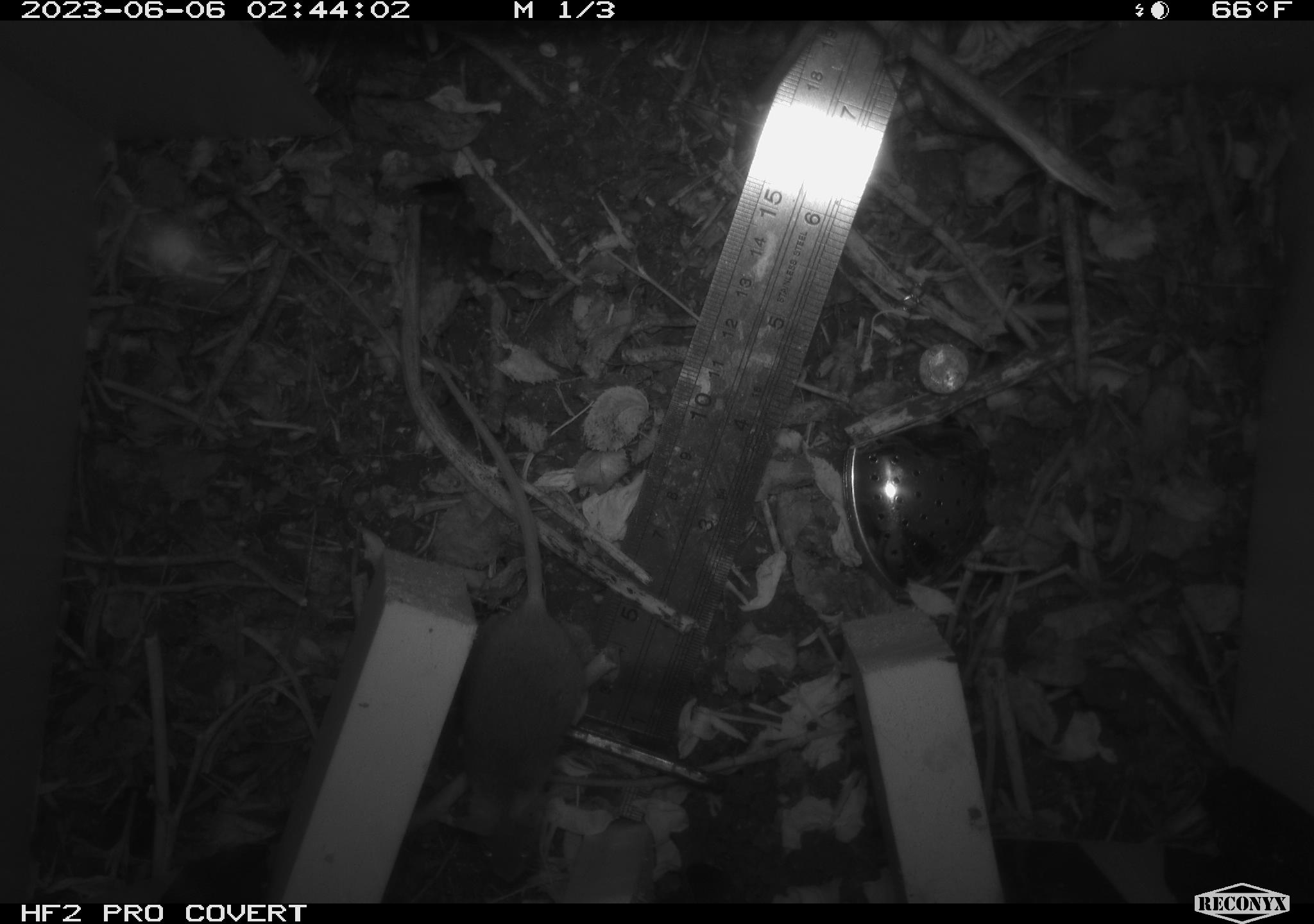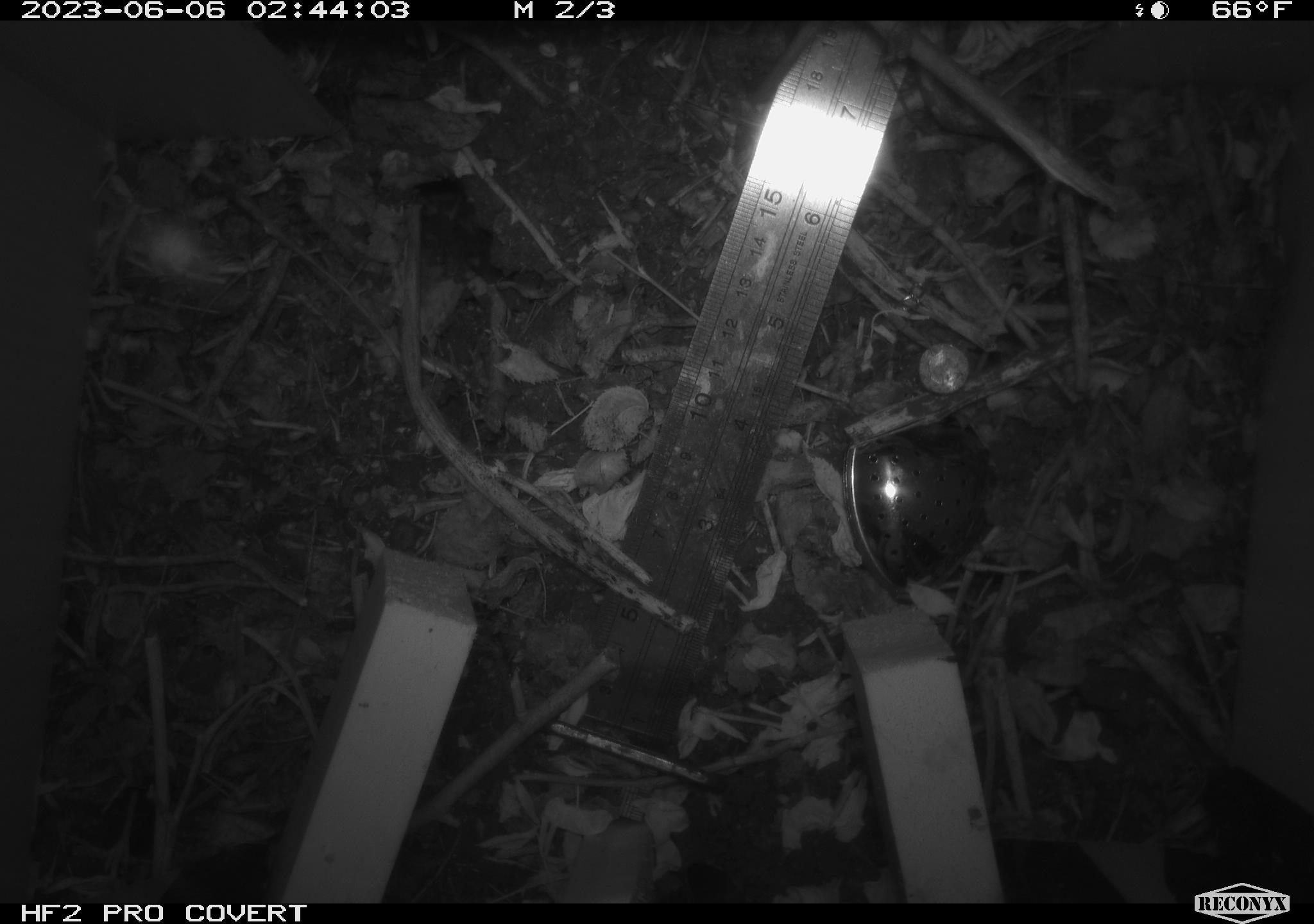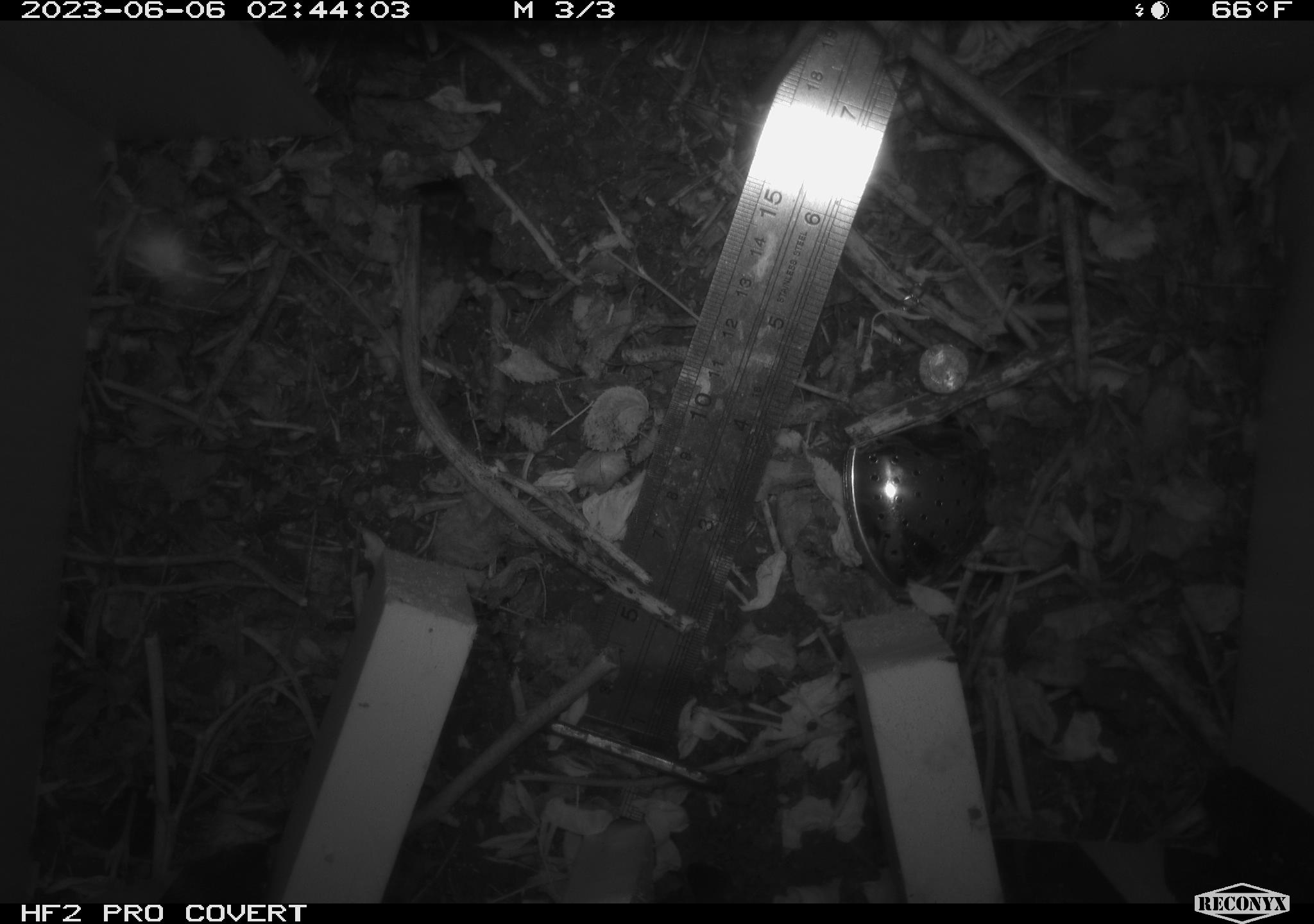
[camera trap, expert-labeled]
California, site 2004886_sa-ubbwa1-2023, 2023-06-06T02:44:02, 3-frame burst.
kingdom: Animalia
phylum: Chordata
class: Mammalia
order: Rodentia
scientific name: Rodentia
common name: rodent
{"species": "rodent (Rodentia)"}